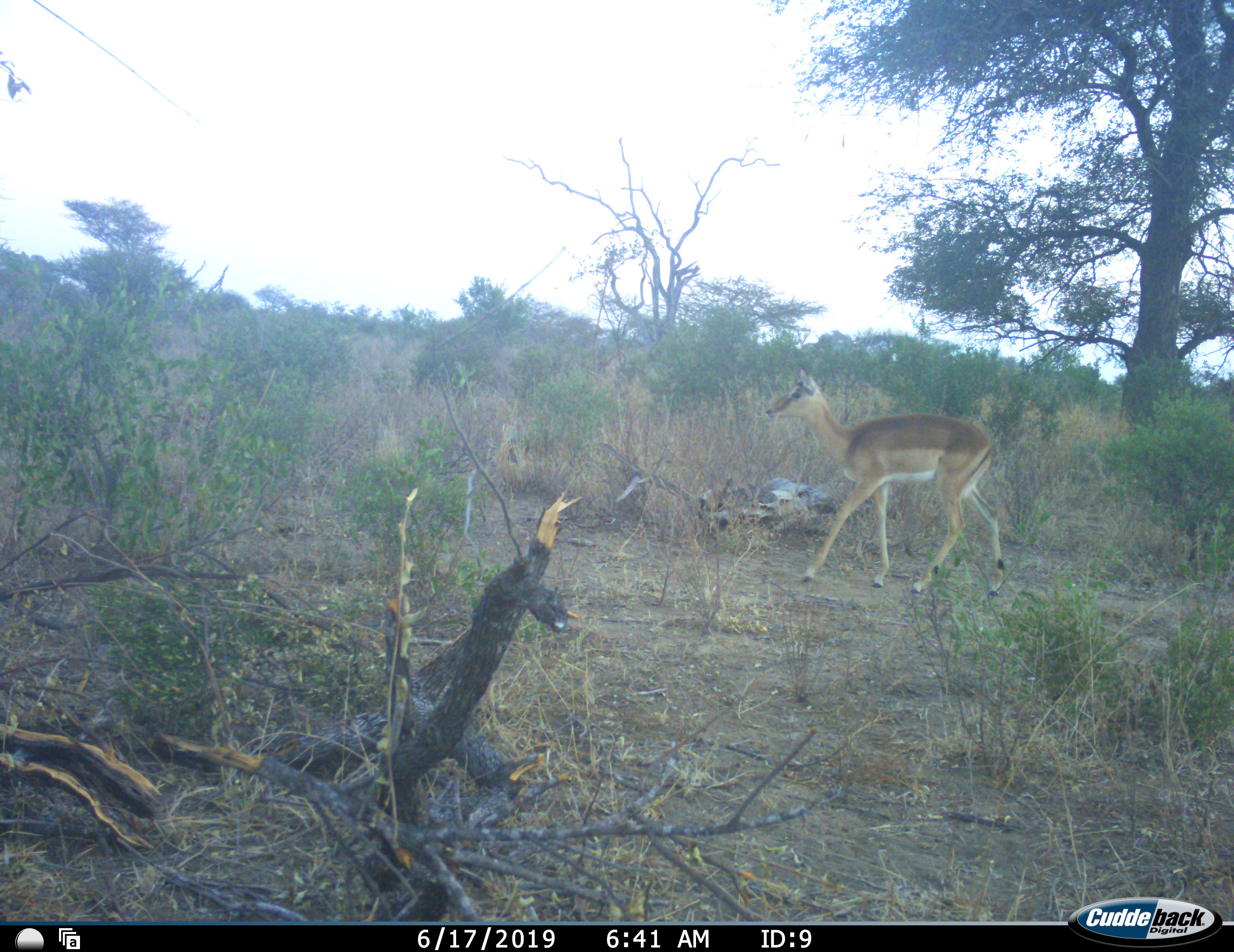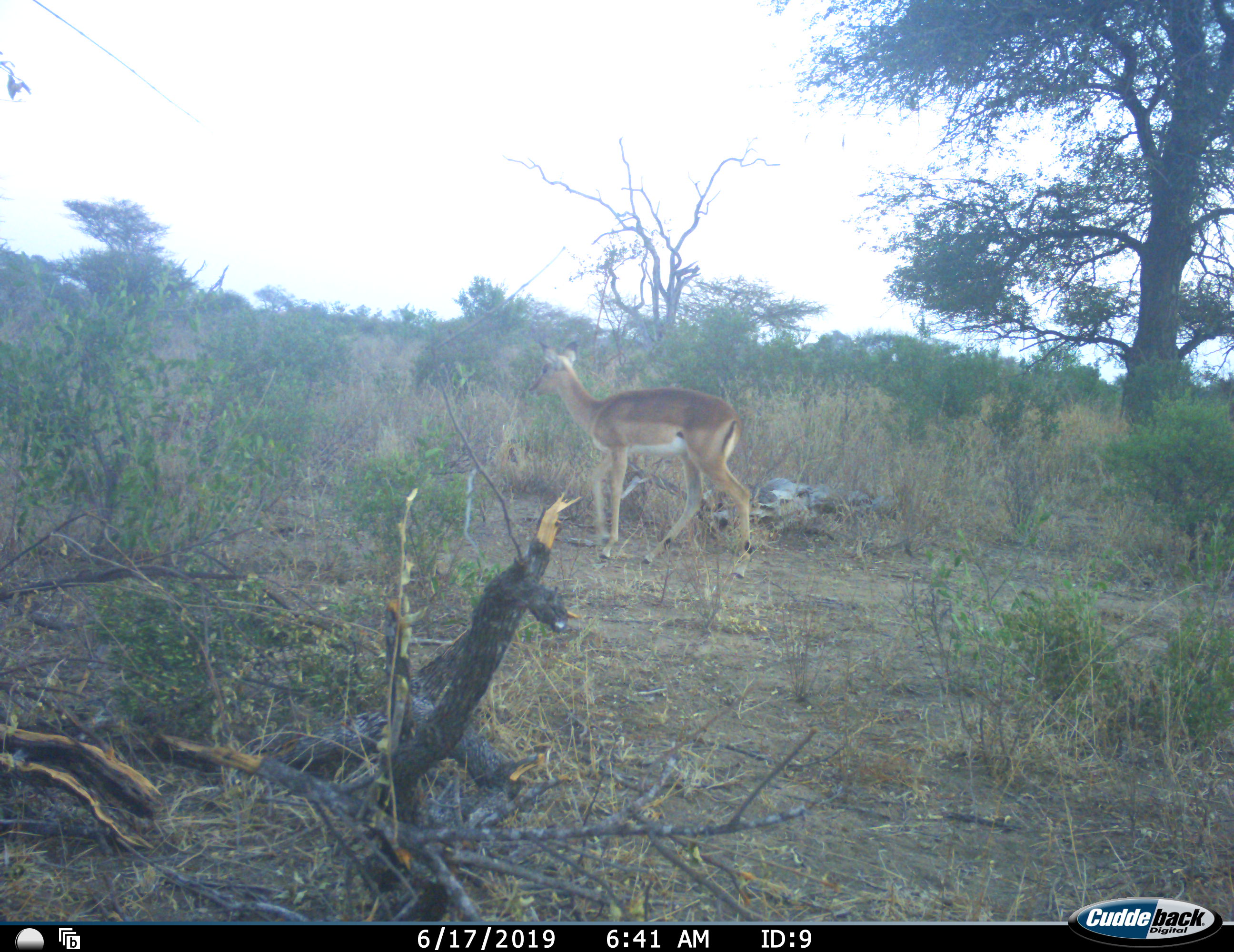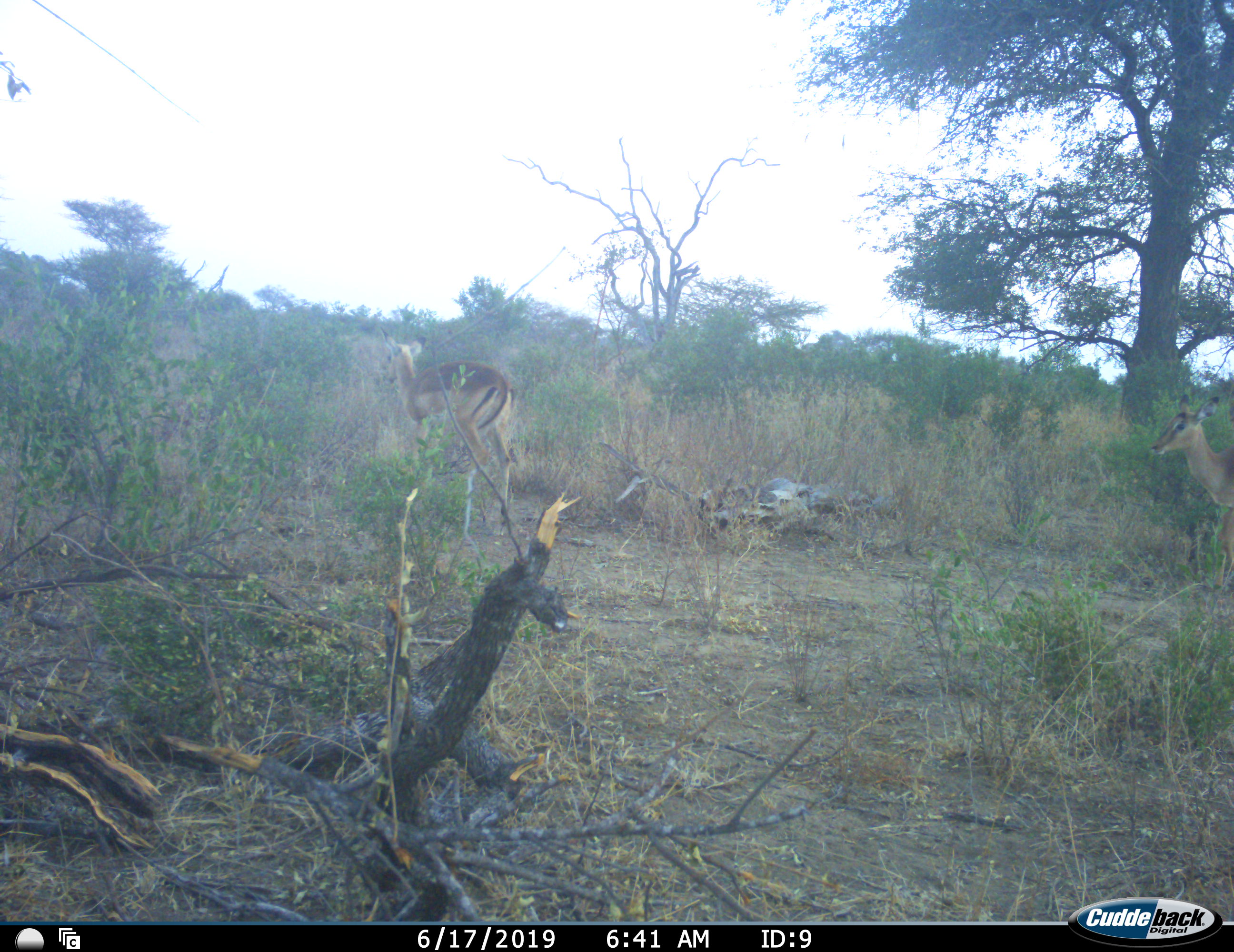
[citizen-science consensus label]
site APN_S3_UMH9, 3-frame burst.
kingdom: Animalia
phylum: Chordata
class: Mammalia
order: Artiodactyla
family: Bovidae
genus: Aepyceros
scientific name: Aepyceros melampus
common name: impala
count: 2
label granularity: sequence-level